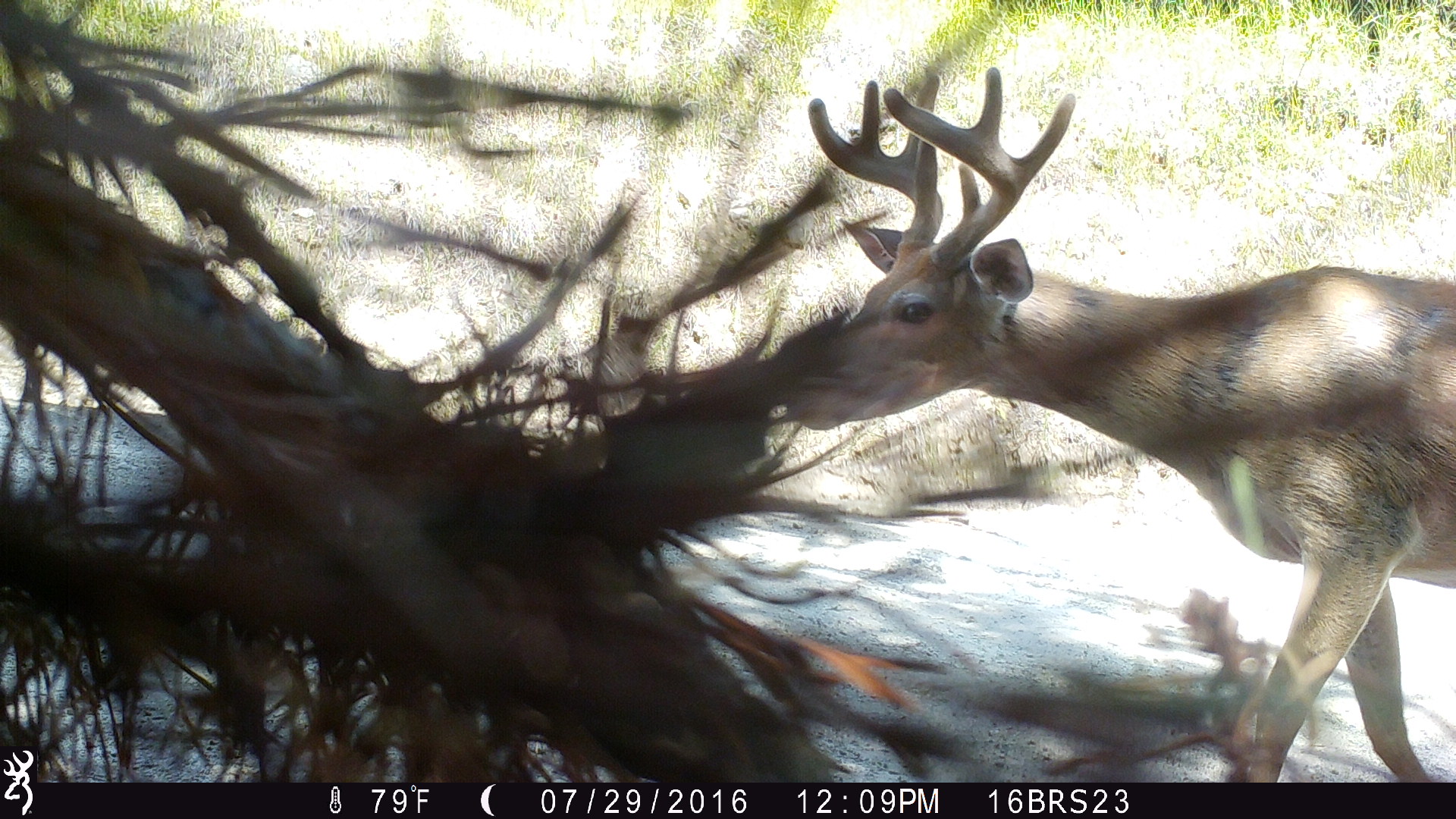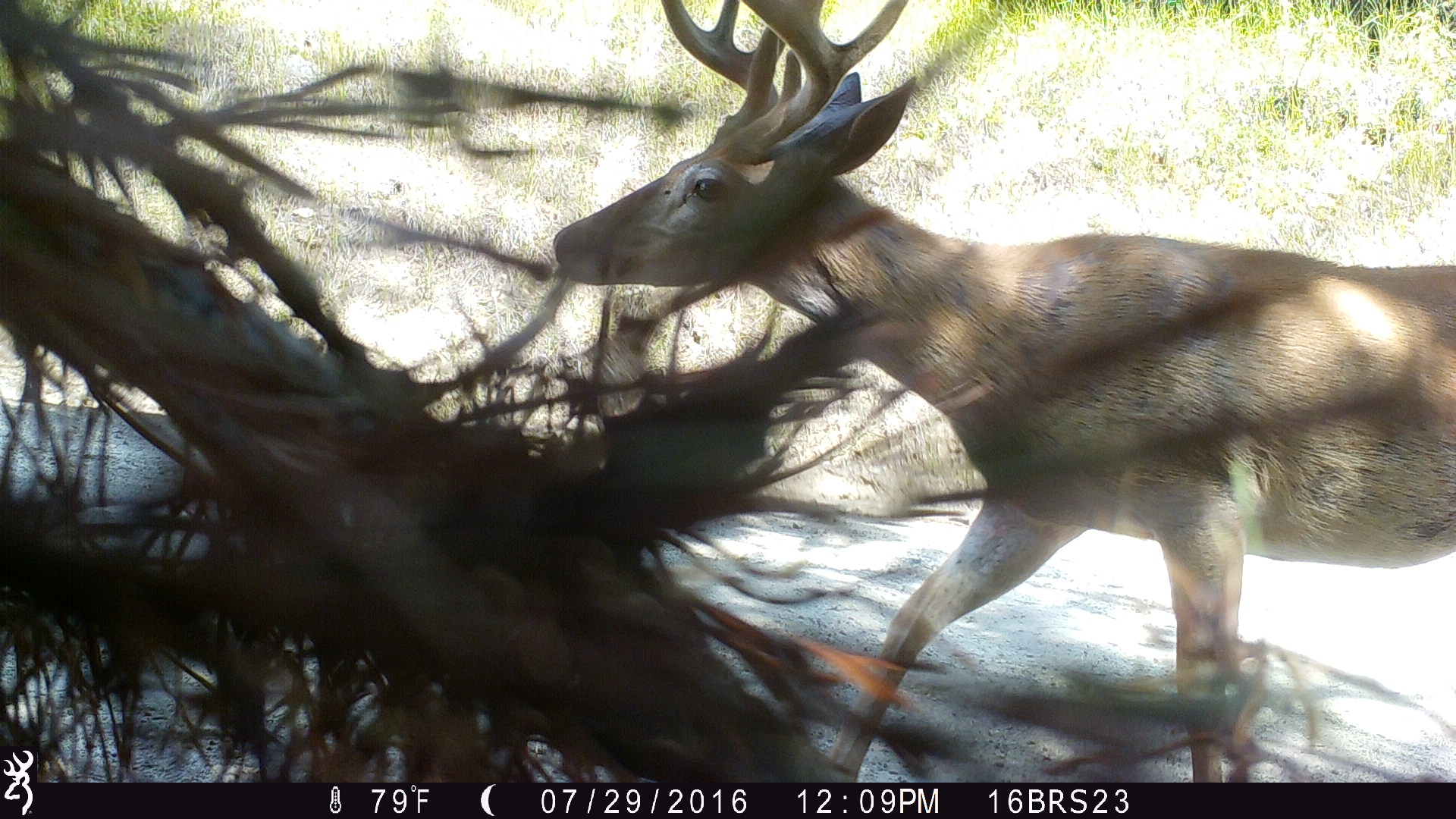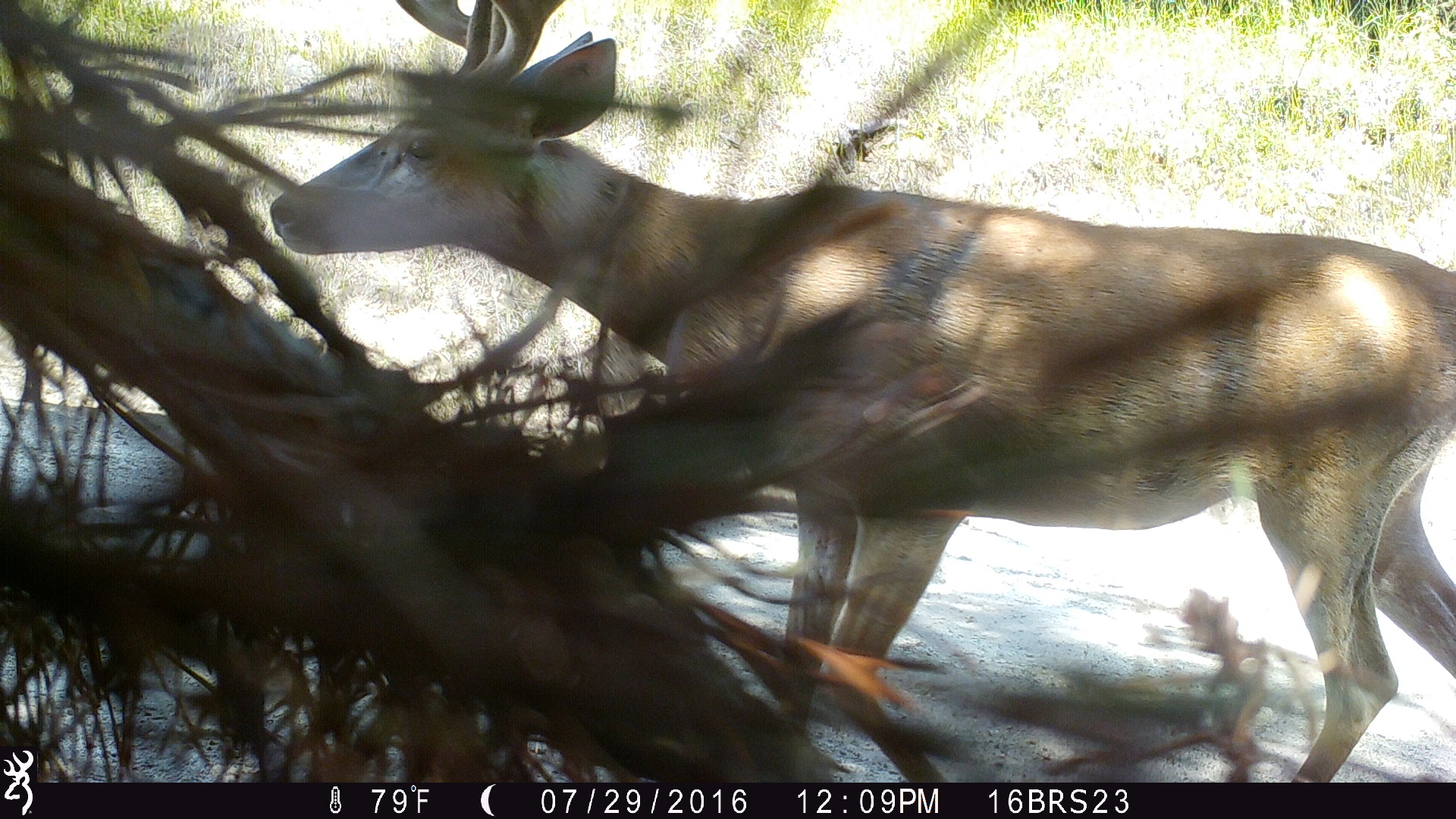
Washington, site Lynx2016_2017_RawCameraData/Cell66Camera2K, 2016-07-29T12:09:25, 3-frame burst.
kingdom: Animalia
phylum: Chordata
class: Mammalia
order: Artiodactyla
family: Cervidae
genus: Odocoileus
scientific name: Odocoileus virginianus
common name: white-tailed deer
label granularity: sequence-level